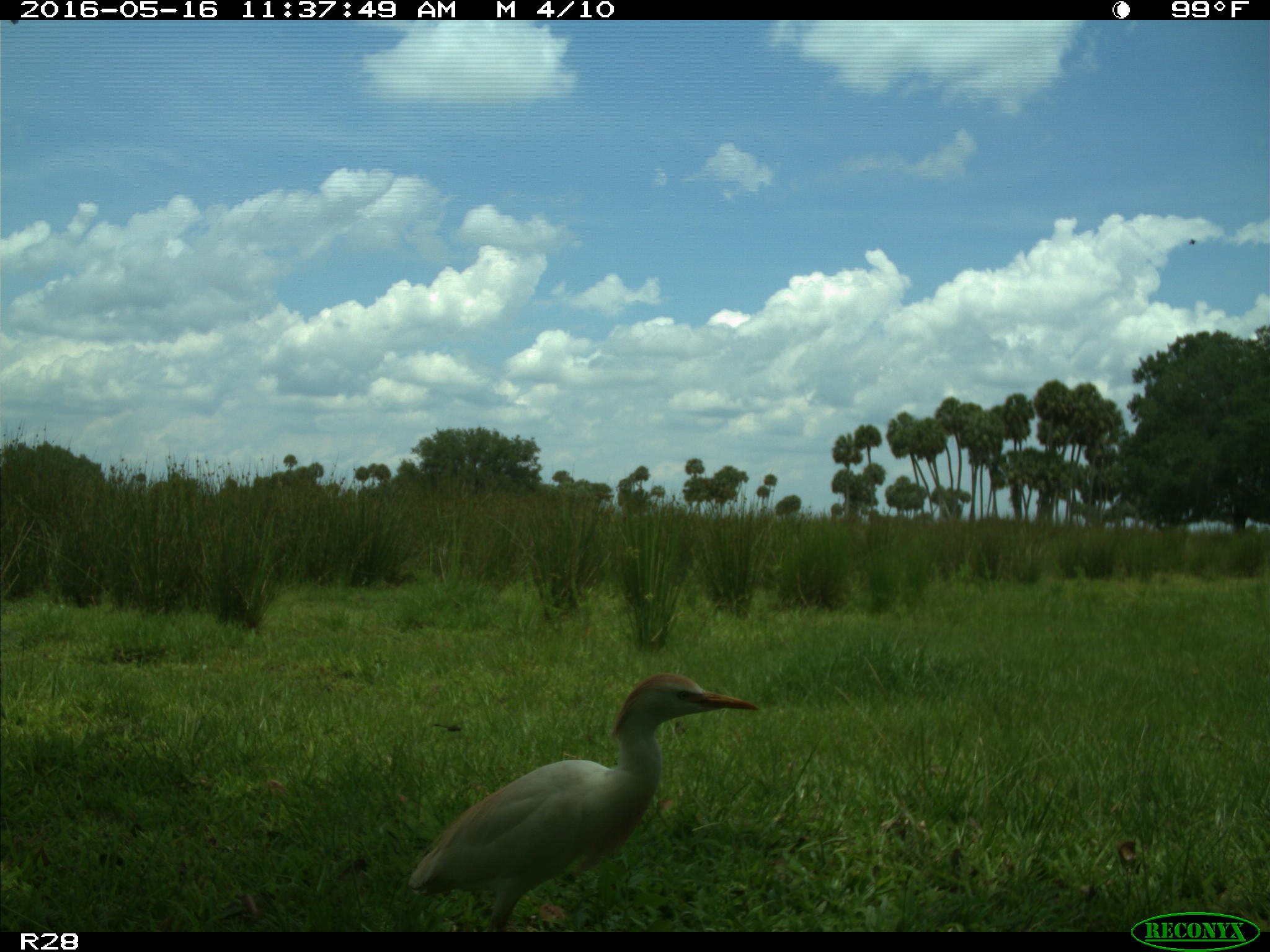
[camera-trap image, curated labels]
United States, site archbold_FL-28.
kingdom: Animalia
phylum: Chordata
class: Aves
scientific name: Aves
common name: birds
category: unidentified bird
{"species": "unidentified bird (birds) (Aves)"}